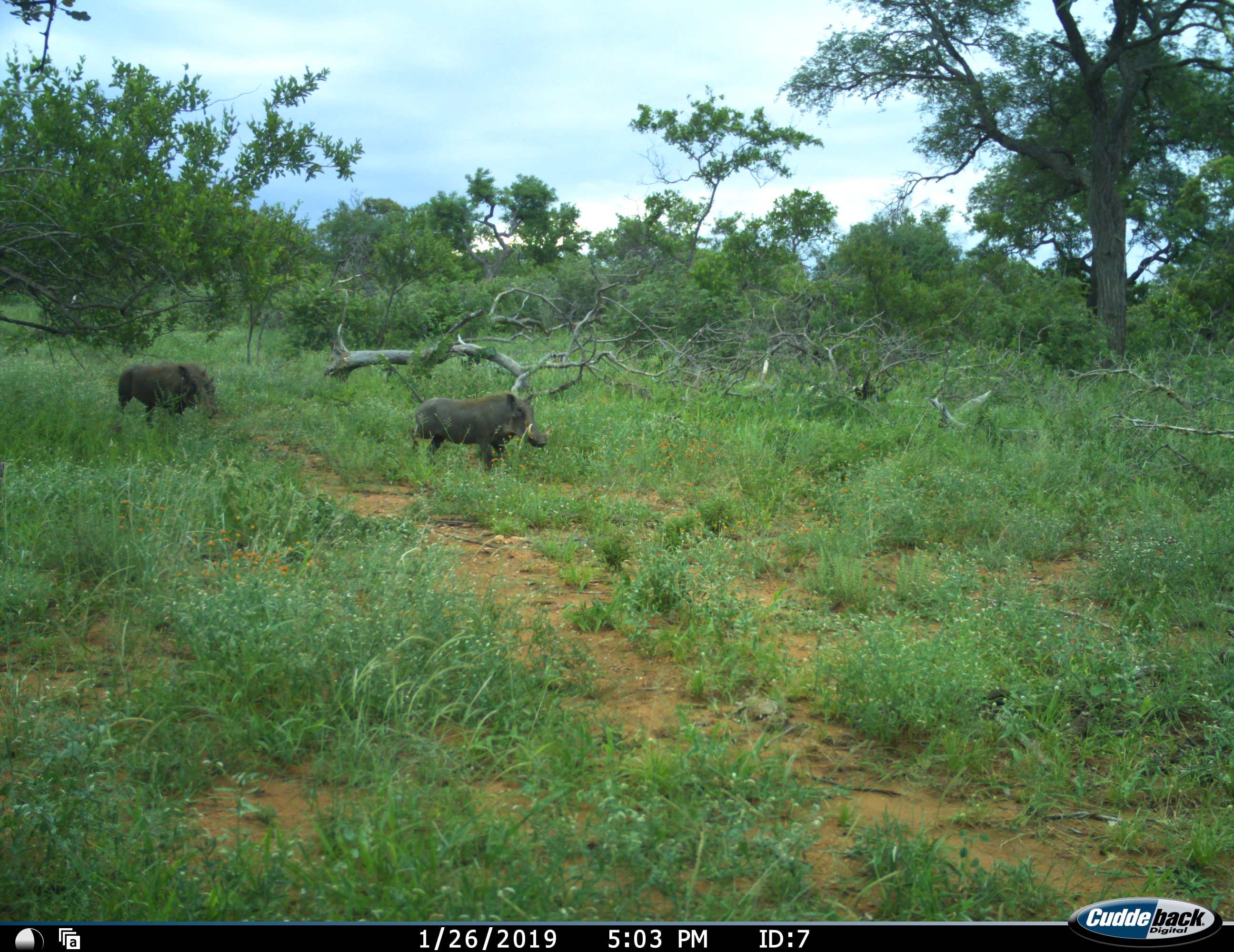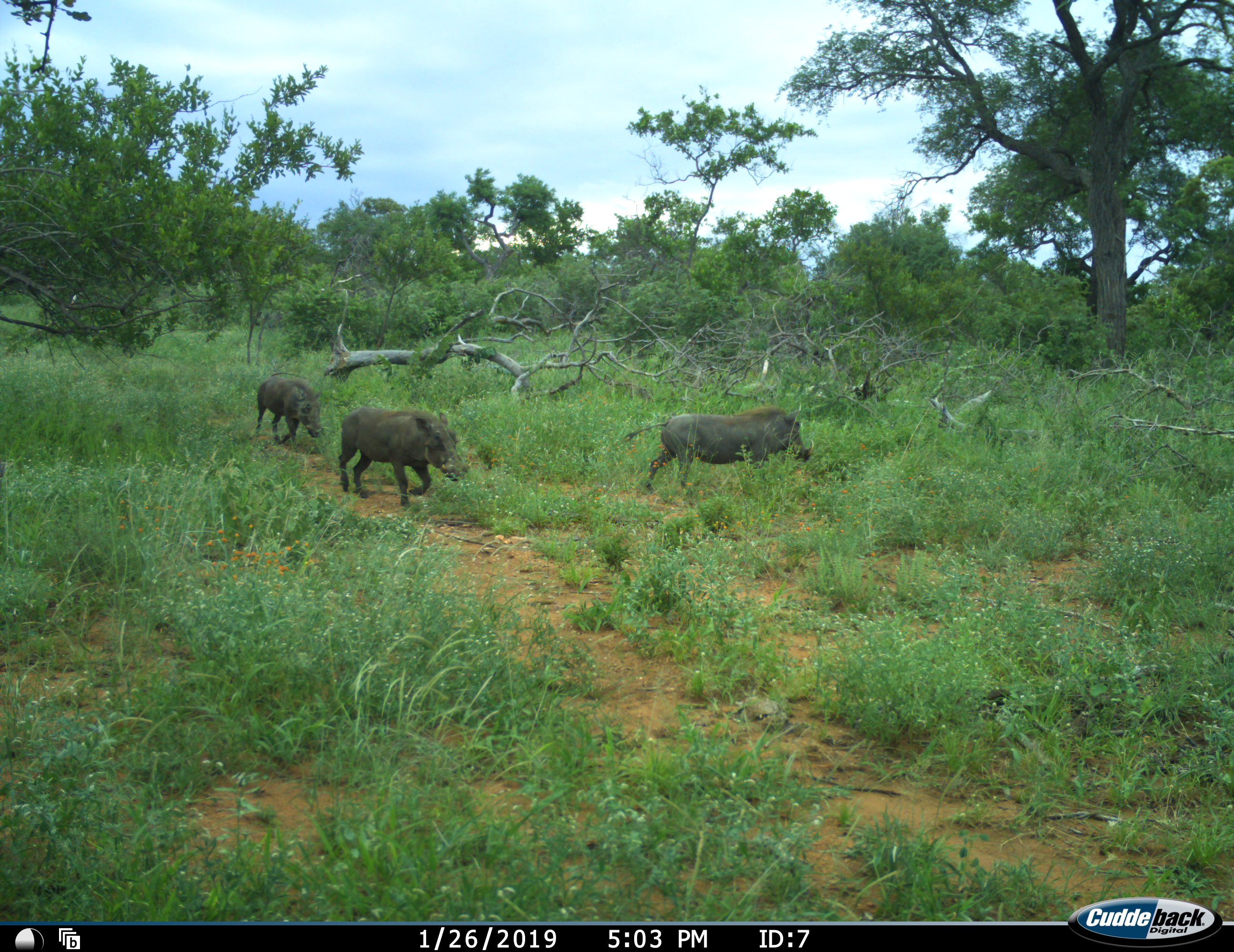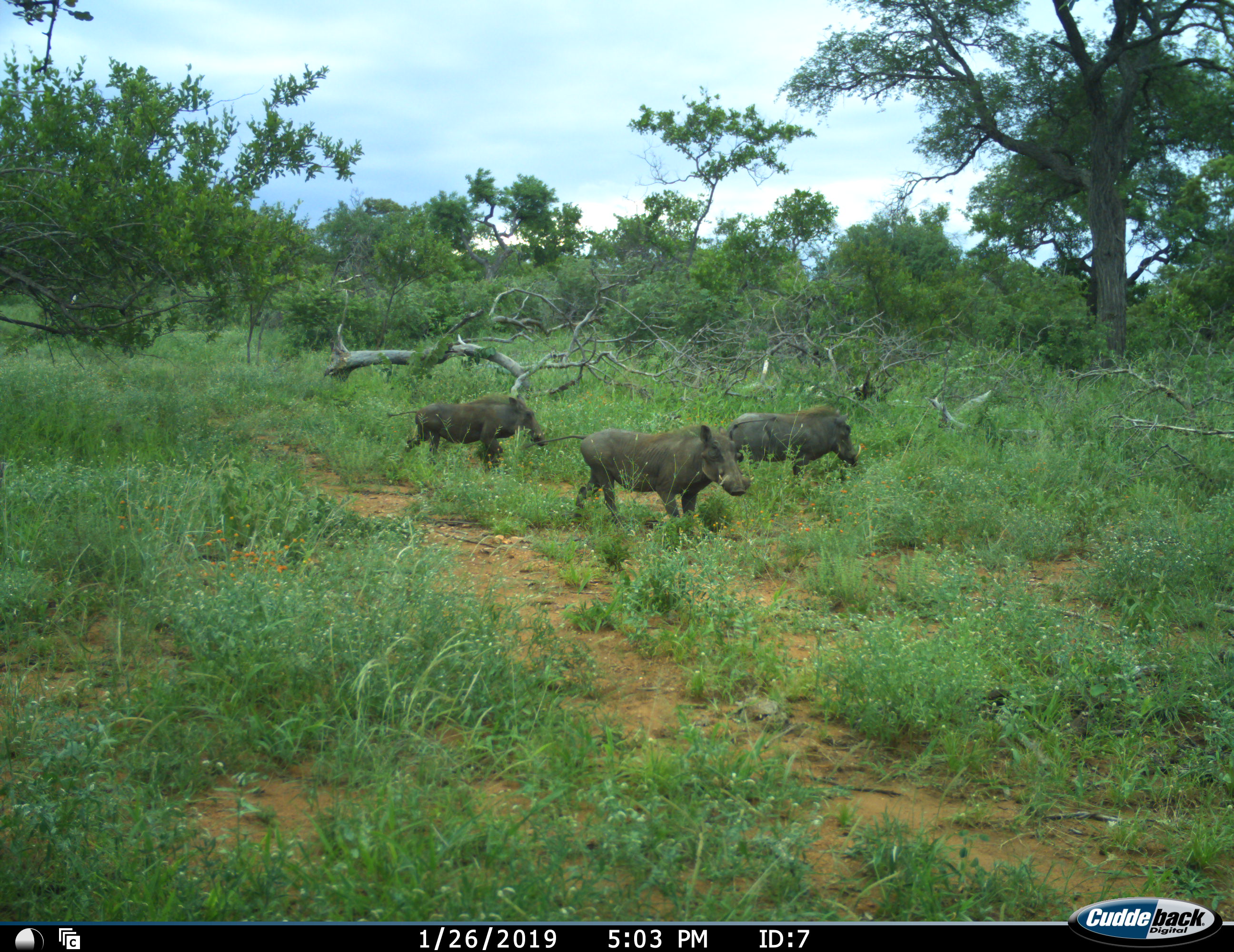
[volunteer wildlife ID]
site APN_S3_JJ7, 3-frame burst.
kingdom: Animalia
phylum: Chordata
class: Mammalia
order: Artiodactyla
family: Suidae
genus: Phacochoerus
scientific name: Phacochoerus africanus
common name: warthog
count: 3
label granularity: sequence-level